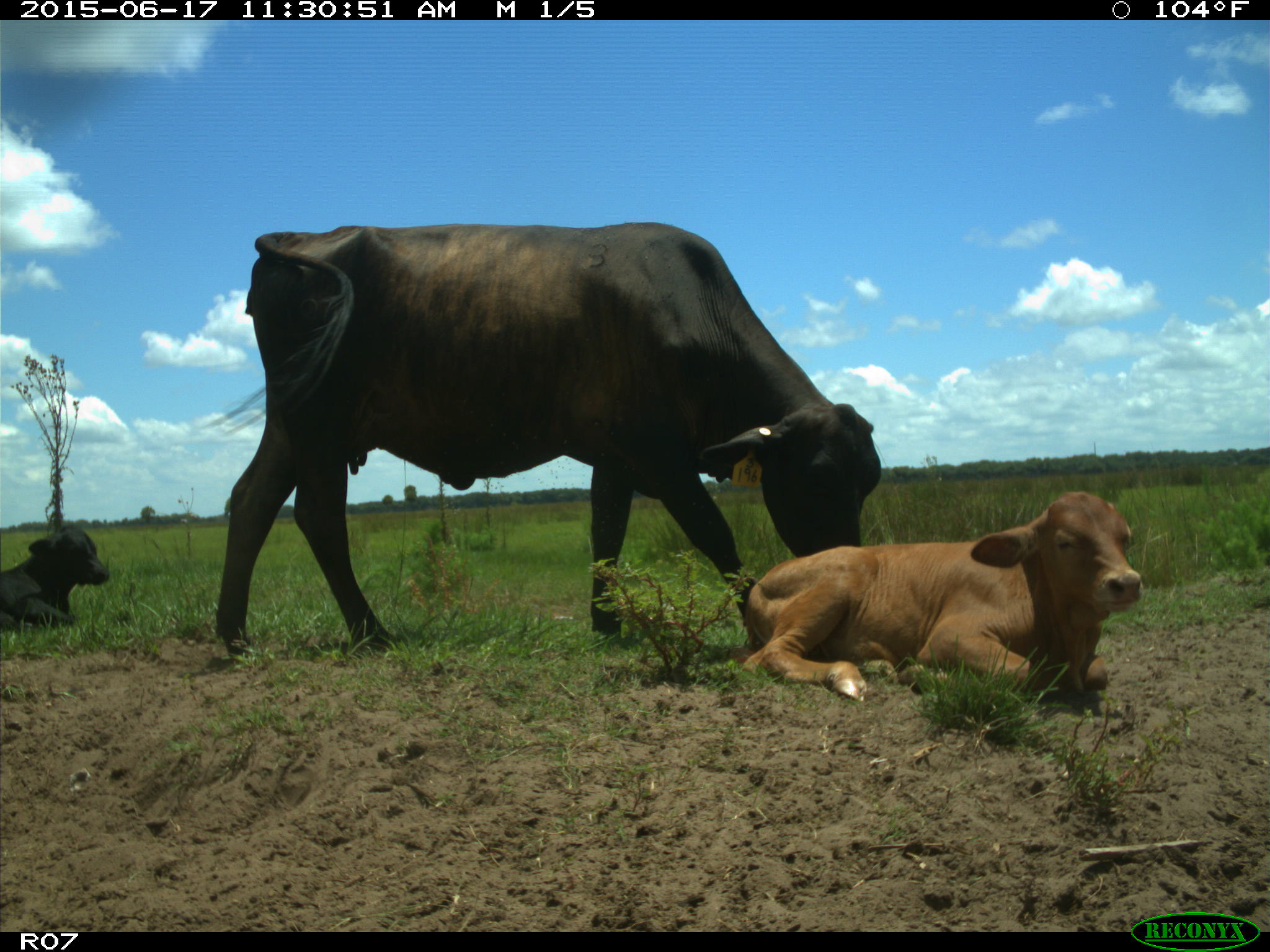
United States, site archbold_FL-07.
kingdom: Animalia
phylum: Chordata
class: Mammalia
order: Artiodactyla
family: Bovidae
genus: Bos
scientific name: Bos taurus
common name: domestic cow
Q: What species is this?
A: Bos taurus (domestic cow).